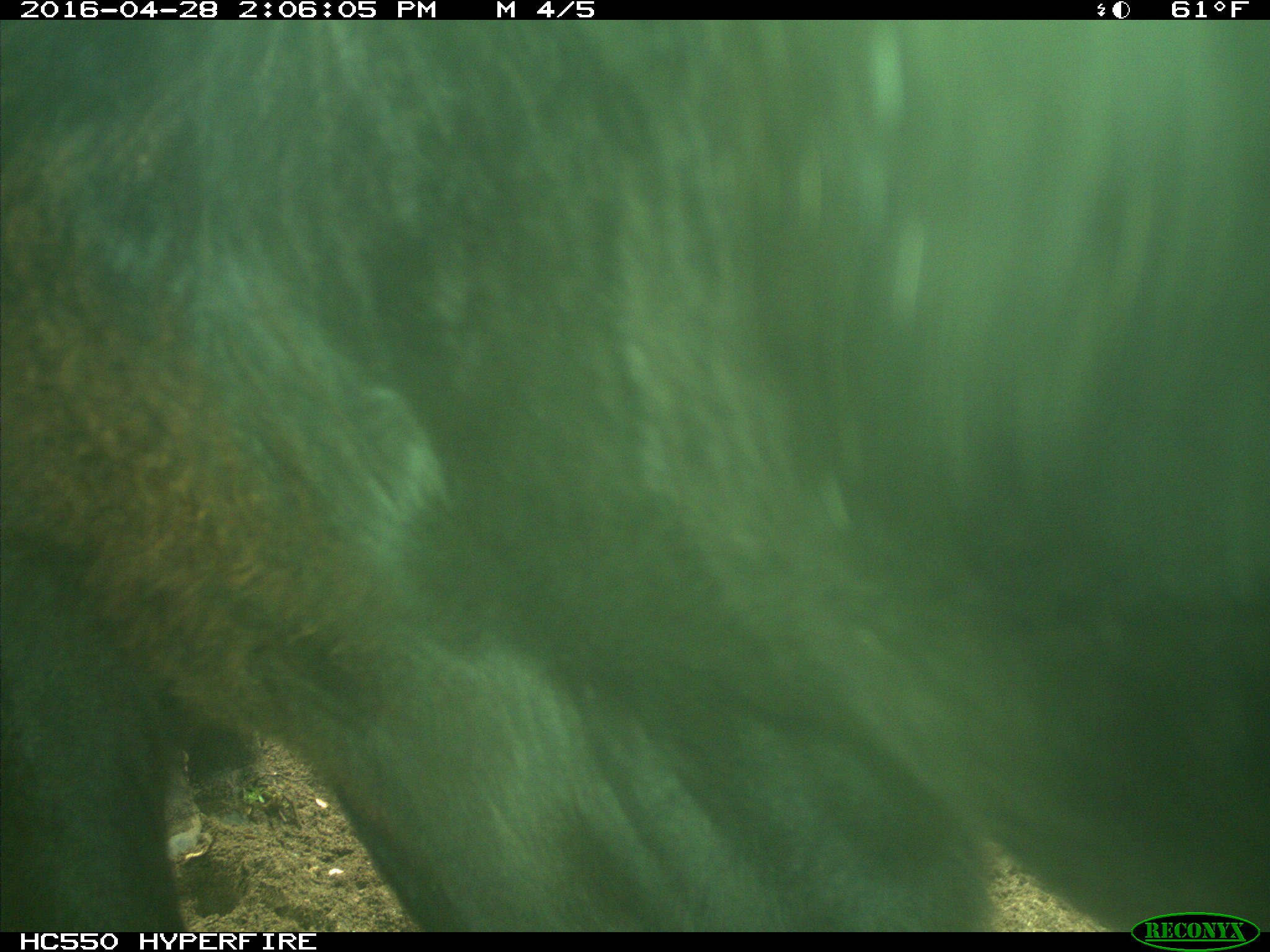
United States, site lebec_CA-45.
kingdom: Animalia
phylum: Chordata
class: Mammalia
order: Artiodactyla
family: Bovidae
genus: Bos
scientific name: Bos taurus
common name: domestic cow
Bos taurus (domestic cow).